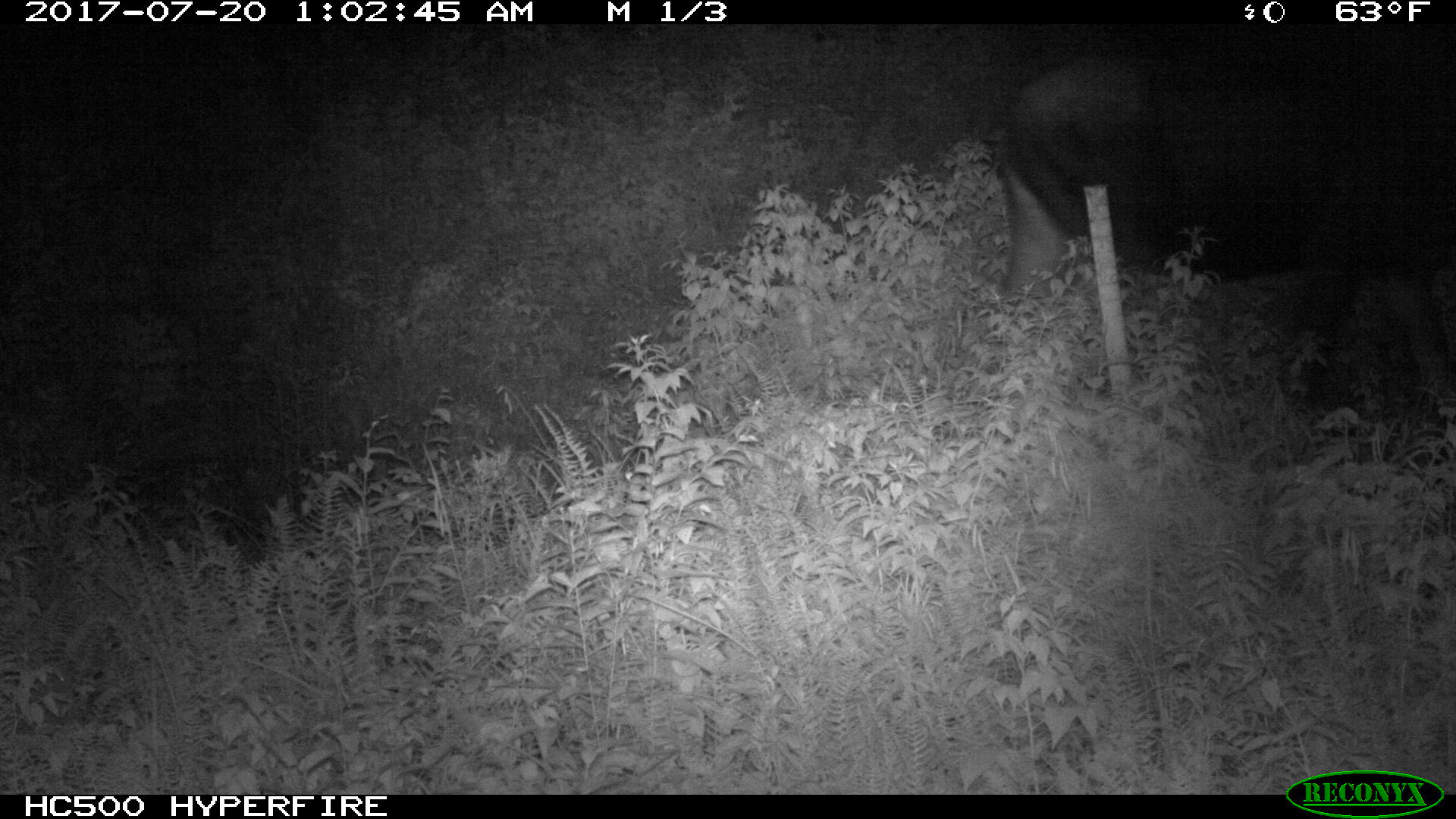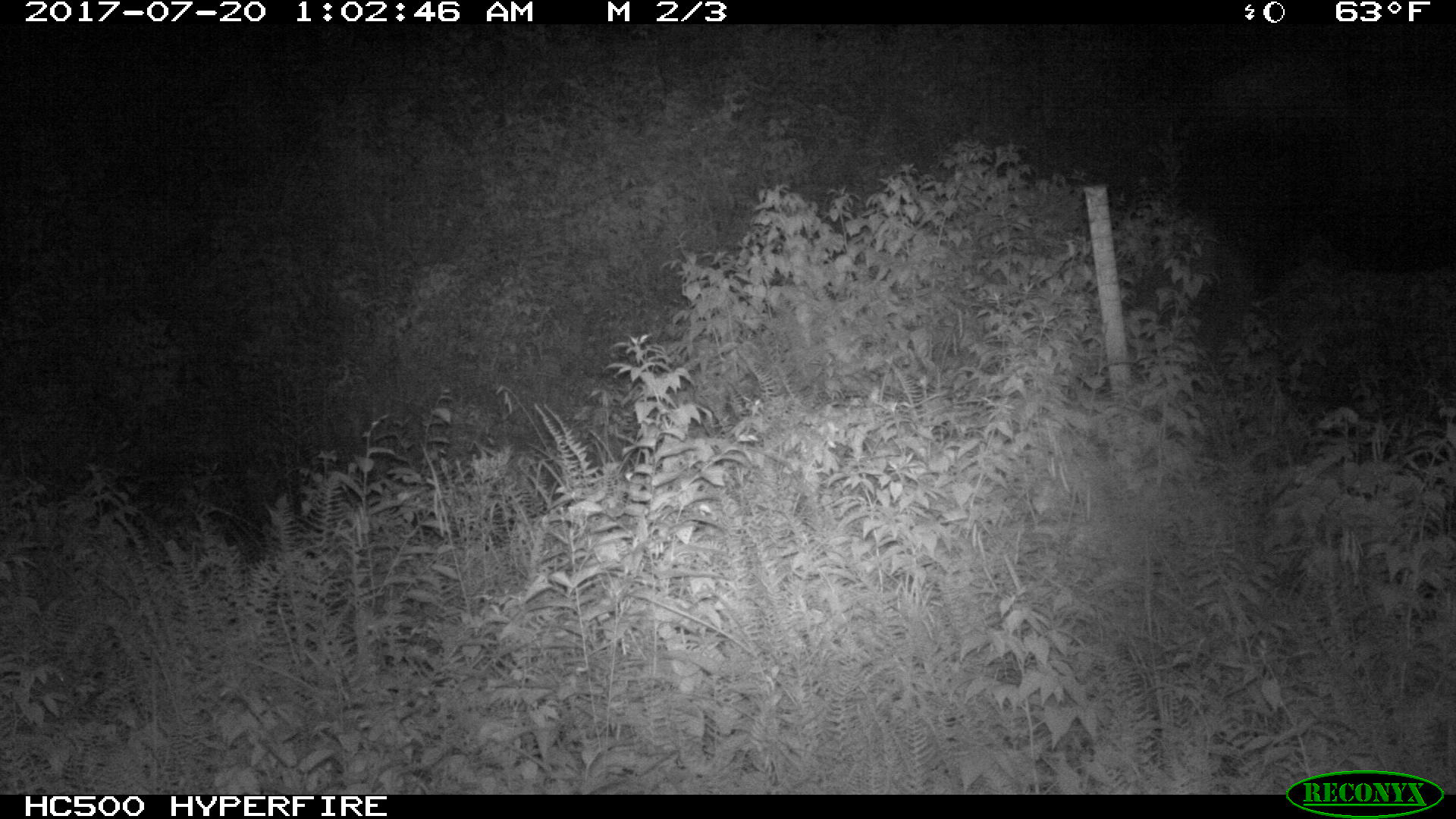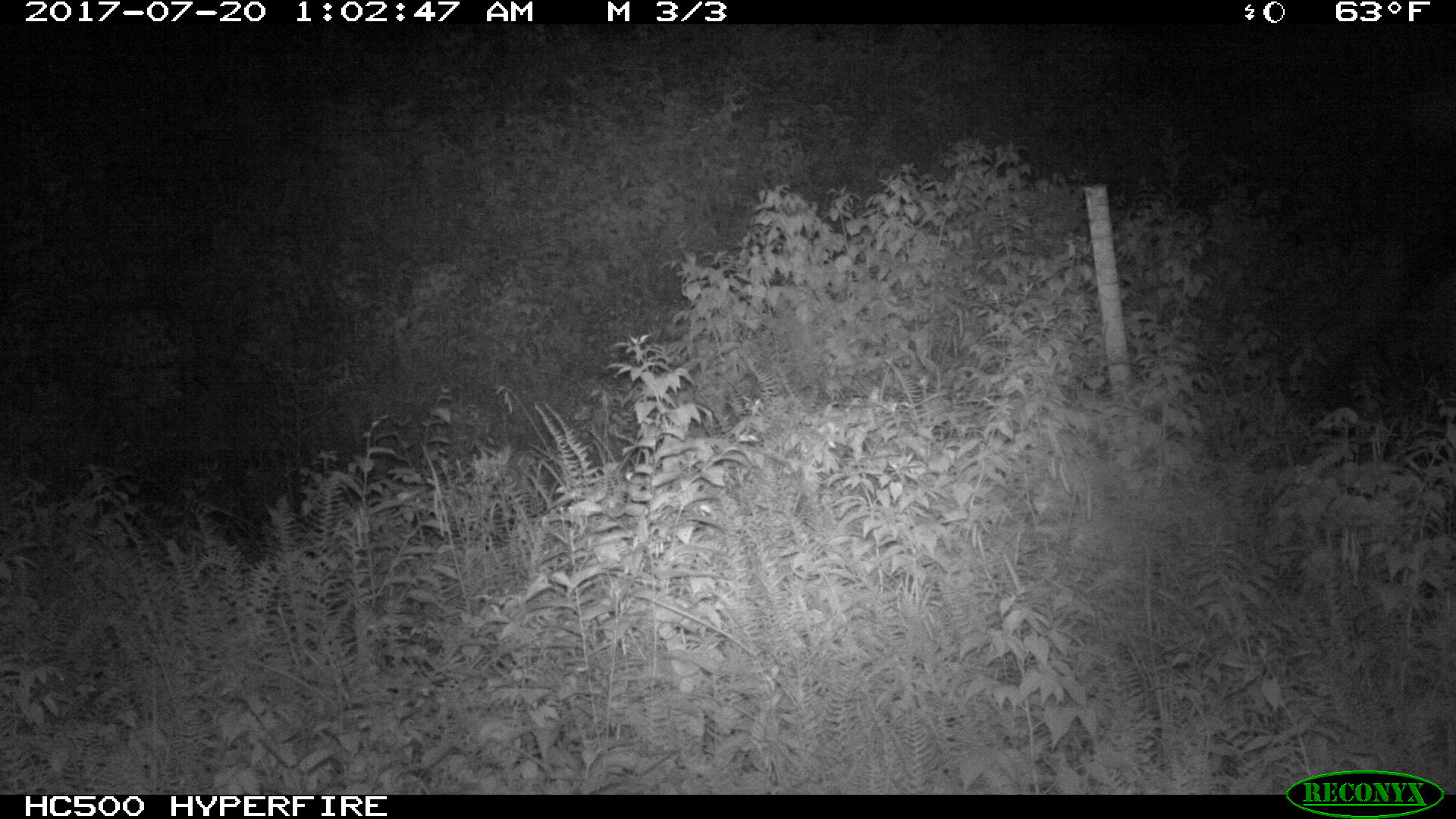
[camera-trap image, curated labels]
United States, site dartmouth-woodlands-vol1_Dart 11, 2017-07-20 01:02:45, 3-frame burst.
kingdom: Animalia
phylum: Chordata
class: Mammalia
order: Artiodactyla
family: Cervidae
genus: Alces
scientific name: Alces alces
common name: moose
Moose (Alces alces).